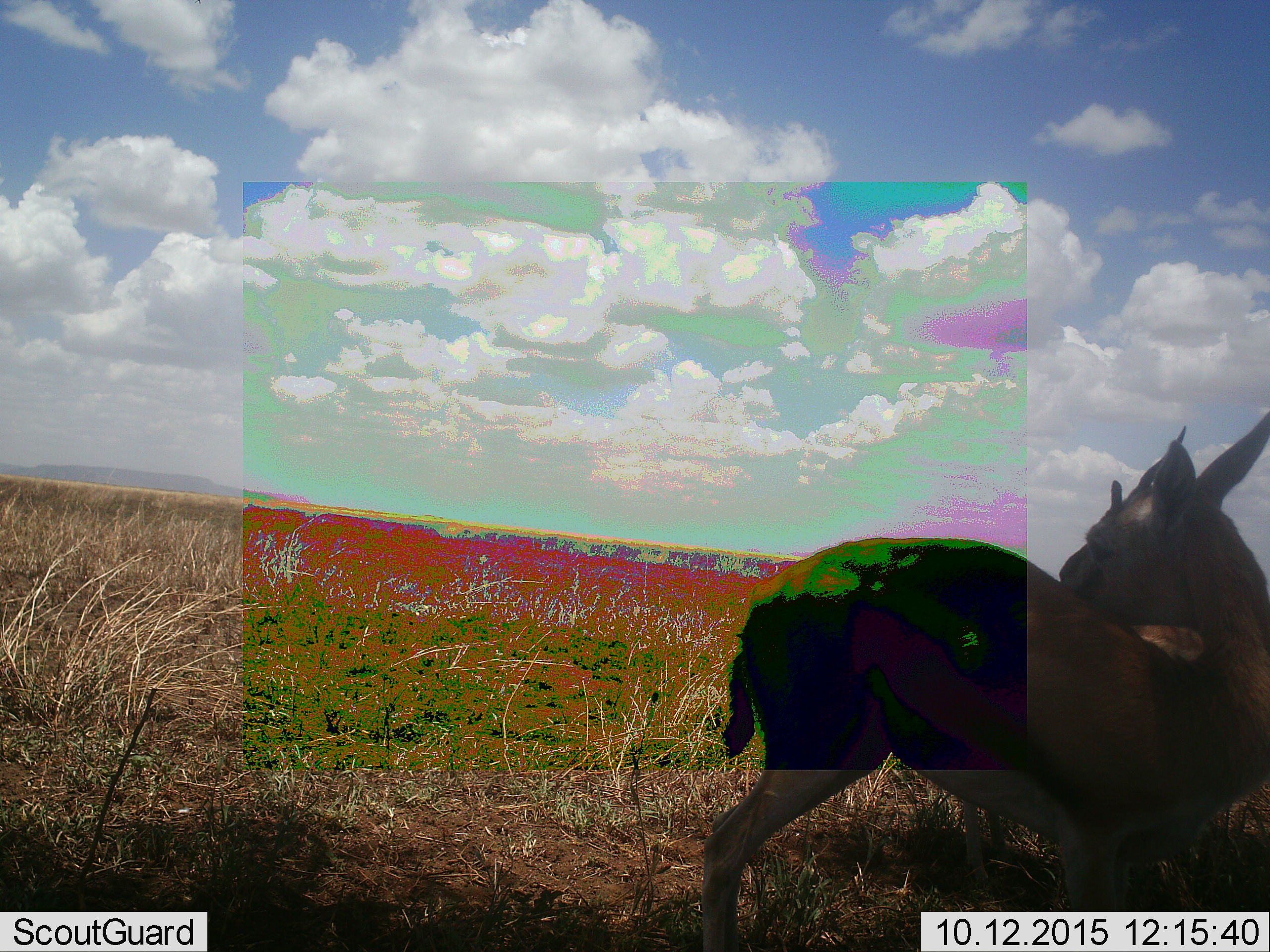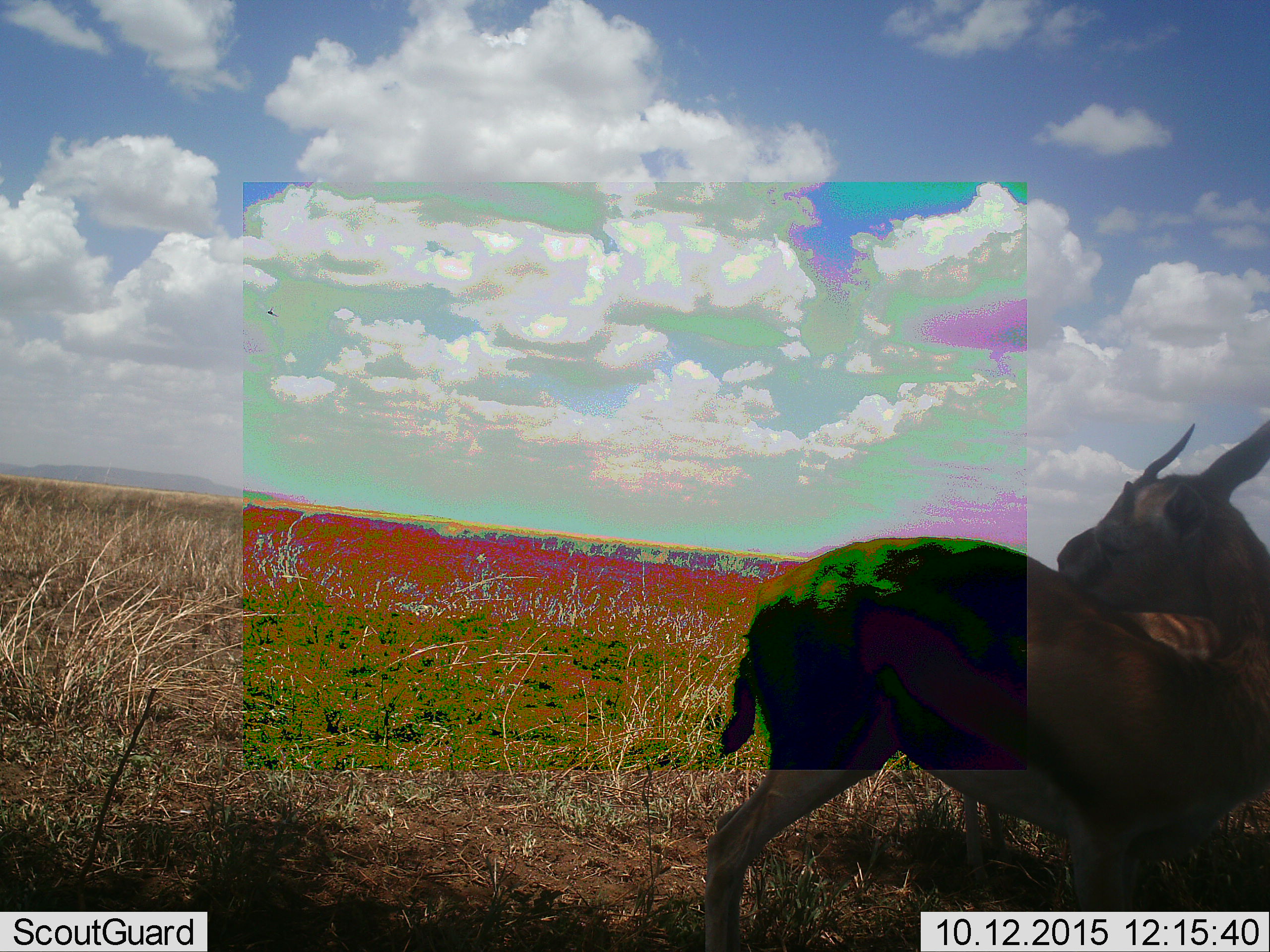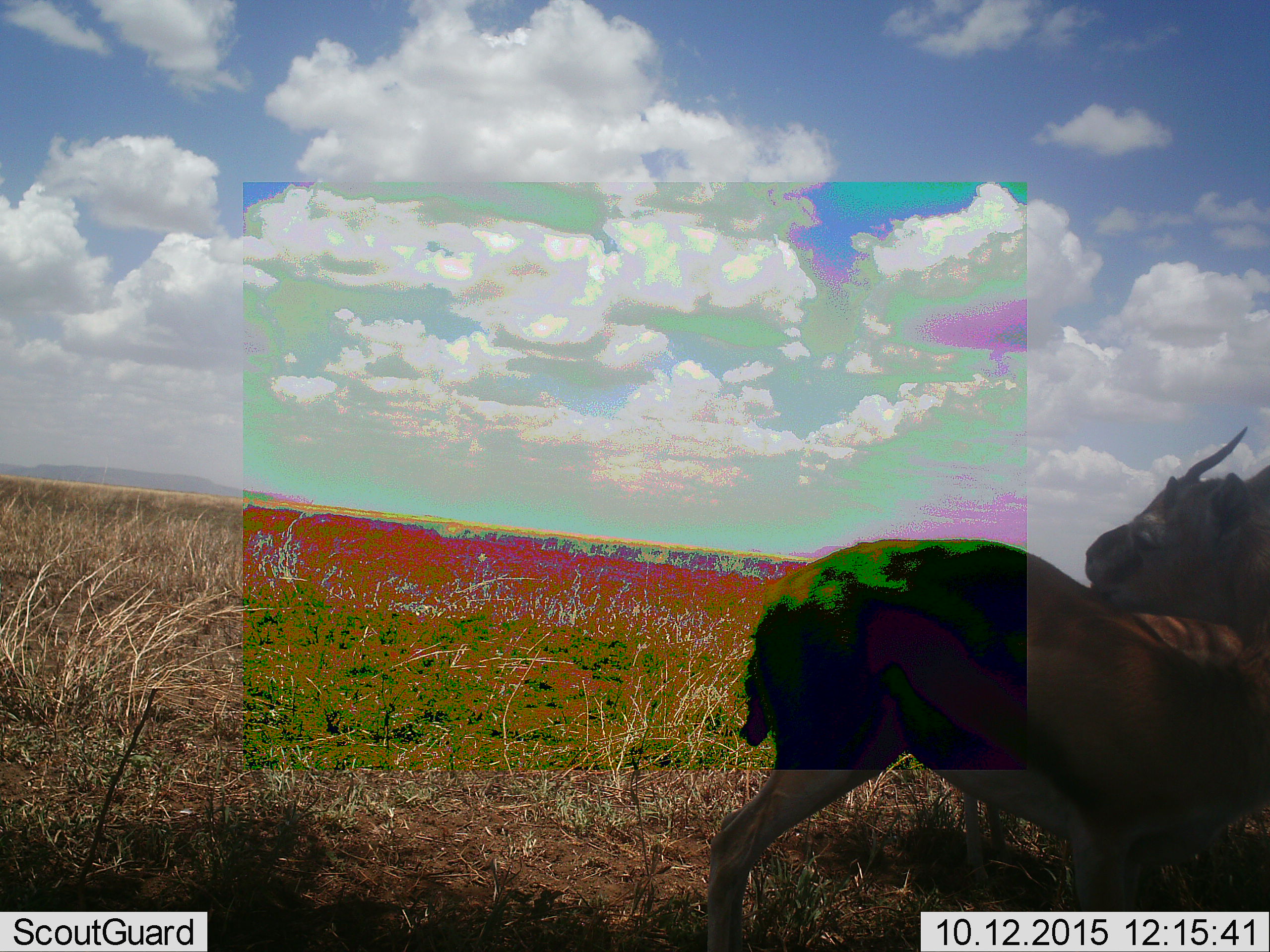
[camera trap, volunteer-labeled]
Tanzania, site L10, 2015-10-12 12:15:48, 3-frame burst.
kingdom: Animalia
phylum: Chordata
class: Mammalia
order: Artiodactyla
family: Bovidae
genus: Eudorcas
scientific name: Eudorcas thomsonii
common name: thomson's gazelle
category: gazellethomsons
Gazellethomsons (thomson's gazelle) (Eudorcas thomsonii), count 1. Behavior (volunteer vote fractions): standing 89%, resting 11%, moving 0%, interacting 11%. Young present (vote fraction): 0%. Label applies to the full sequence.